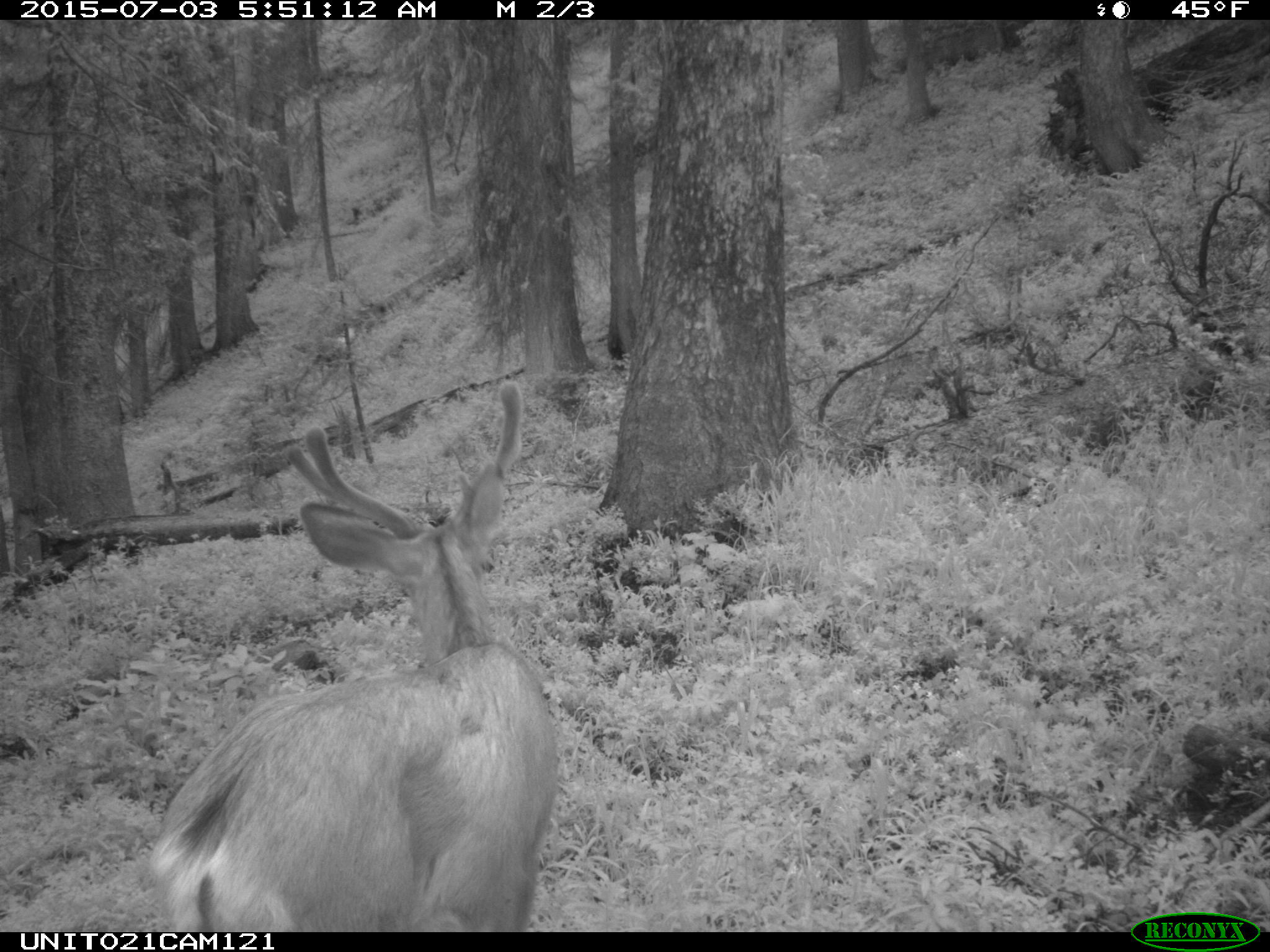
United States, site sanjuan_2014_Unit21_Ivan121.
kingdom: Animalia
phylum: Chordata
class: Mammalia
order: Artiodactyla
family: Cervidae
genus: Odocoileus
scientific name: Odocoileus hemionus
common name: mule deer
Odocoileus hemionus (mule deer).